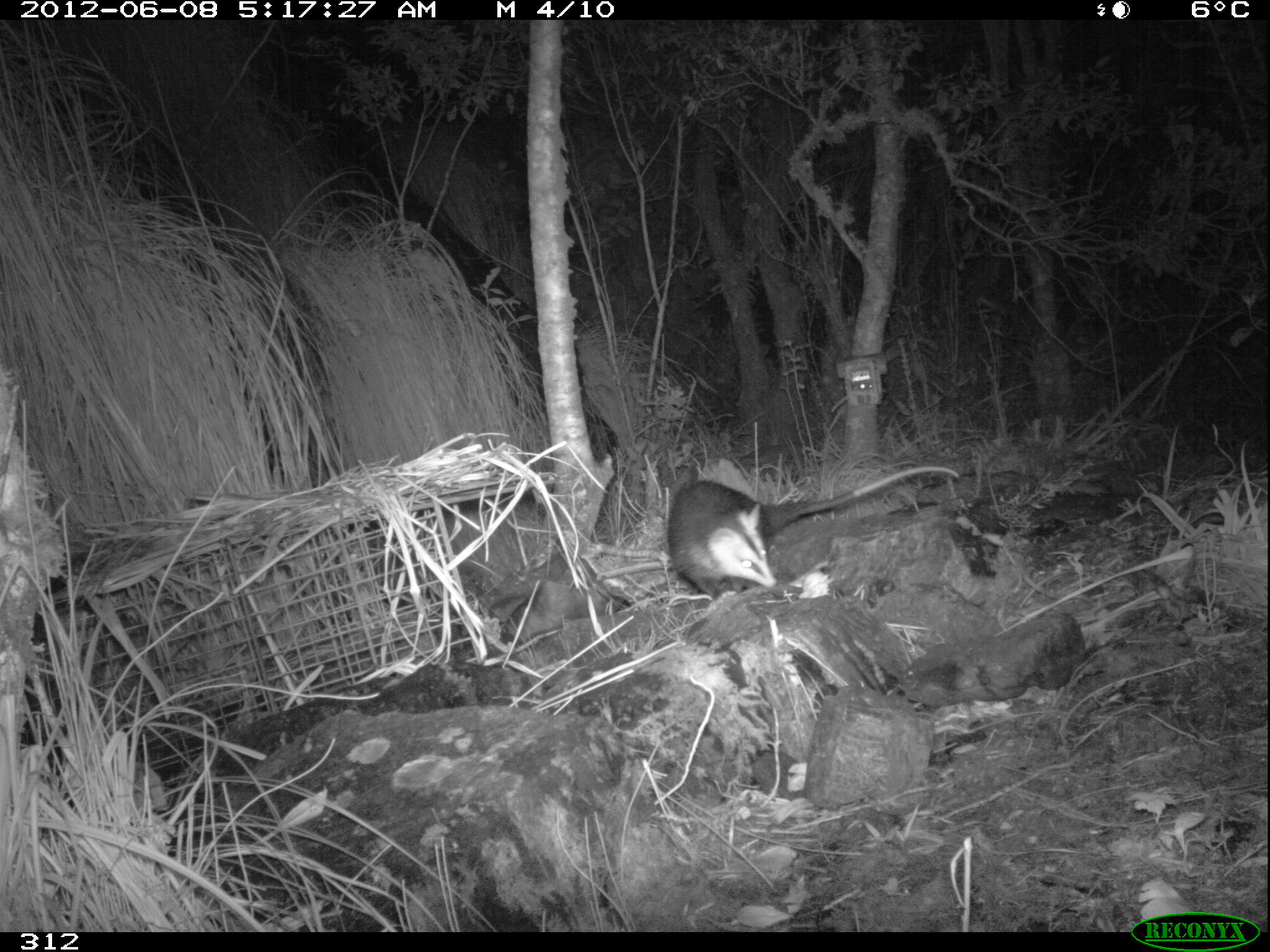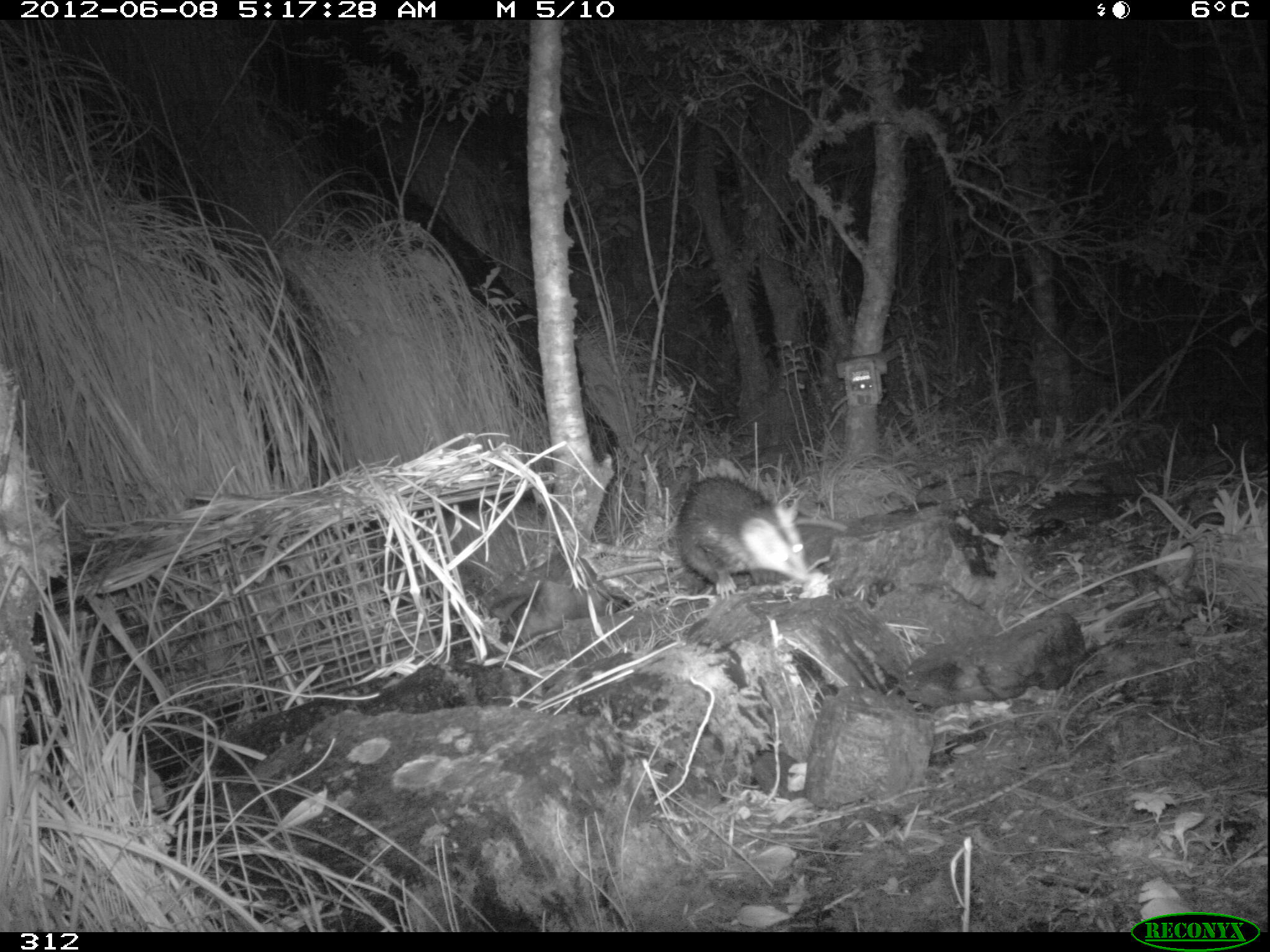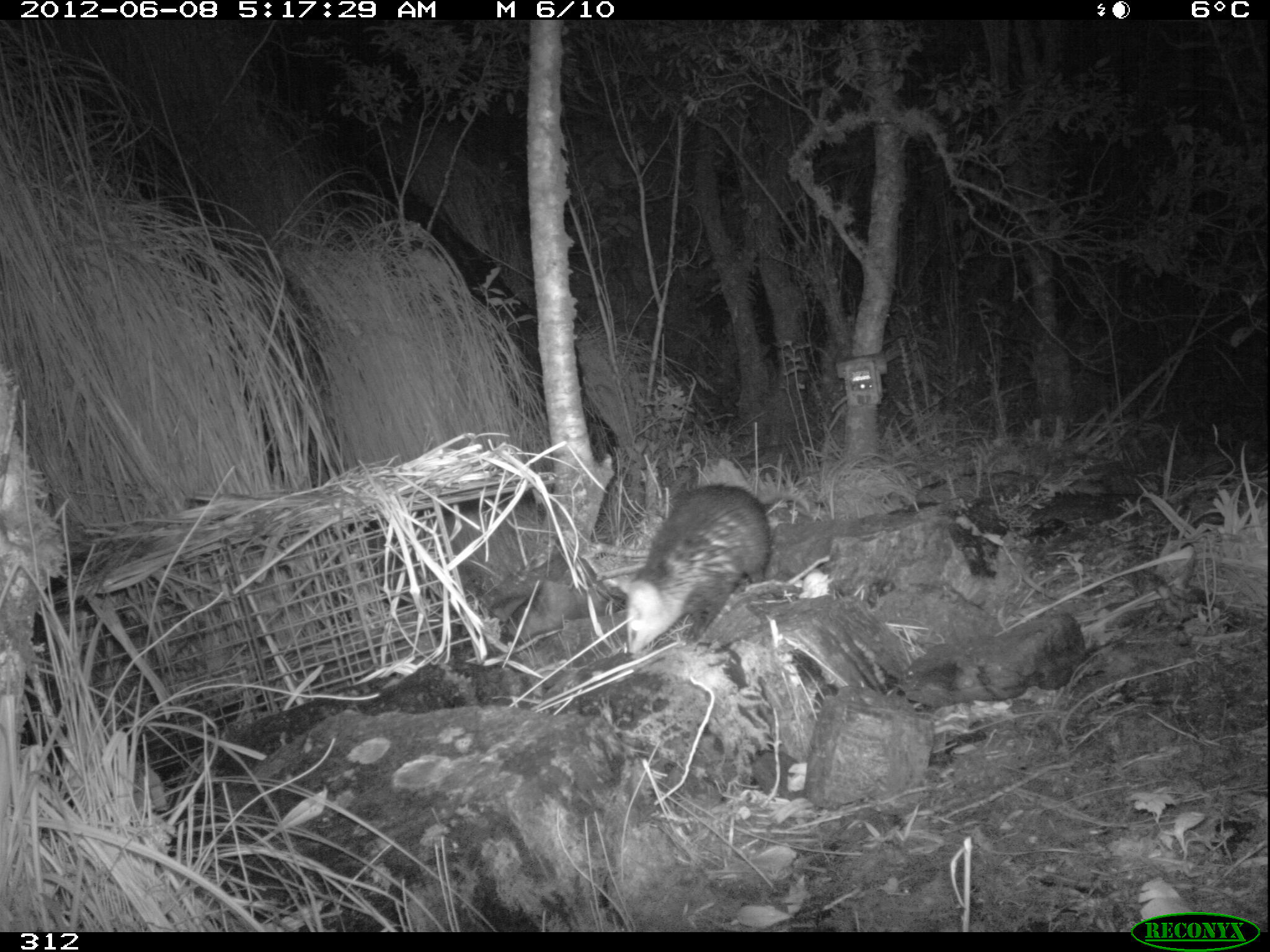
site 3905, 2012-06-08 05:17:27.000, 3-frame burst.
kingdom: Animalia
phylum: Chordata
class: Mammalia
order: Didelphimorphia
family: Didelphidae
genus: Didelphis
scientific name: Didelphis pernigra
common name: andean white-eared opossum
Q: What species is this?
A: Didelphis pernigra (andean white-eared opossum).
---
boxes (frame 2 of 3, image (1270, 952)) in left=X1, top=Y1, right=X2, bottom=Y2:
didelphis pernigra: left=670, top=468, right=848, bottom=600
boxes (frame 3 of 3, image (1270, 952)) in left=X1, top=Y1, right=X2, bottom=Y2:
didelphis pernigra: left=619, top=482, right=770, bottom=655